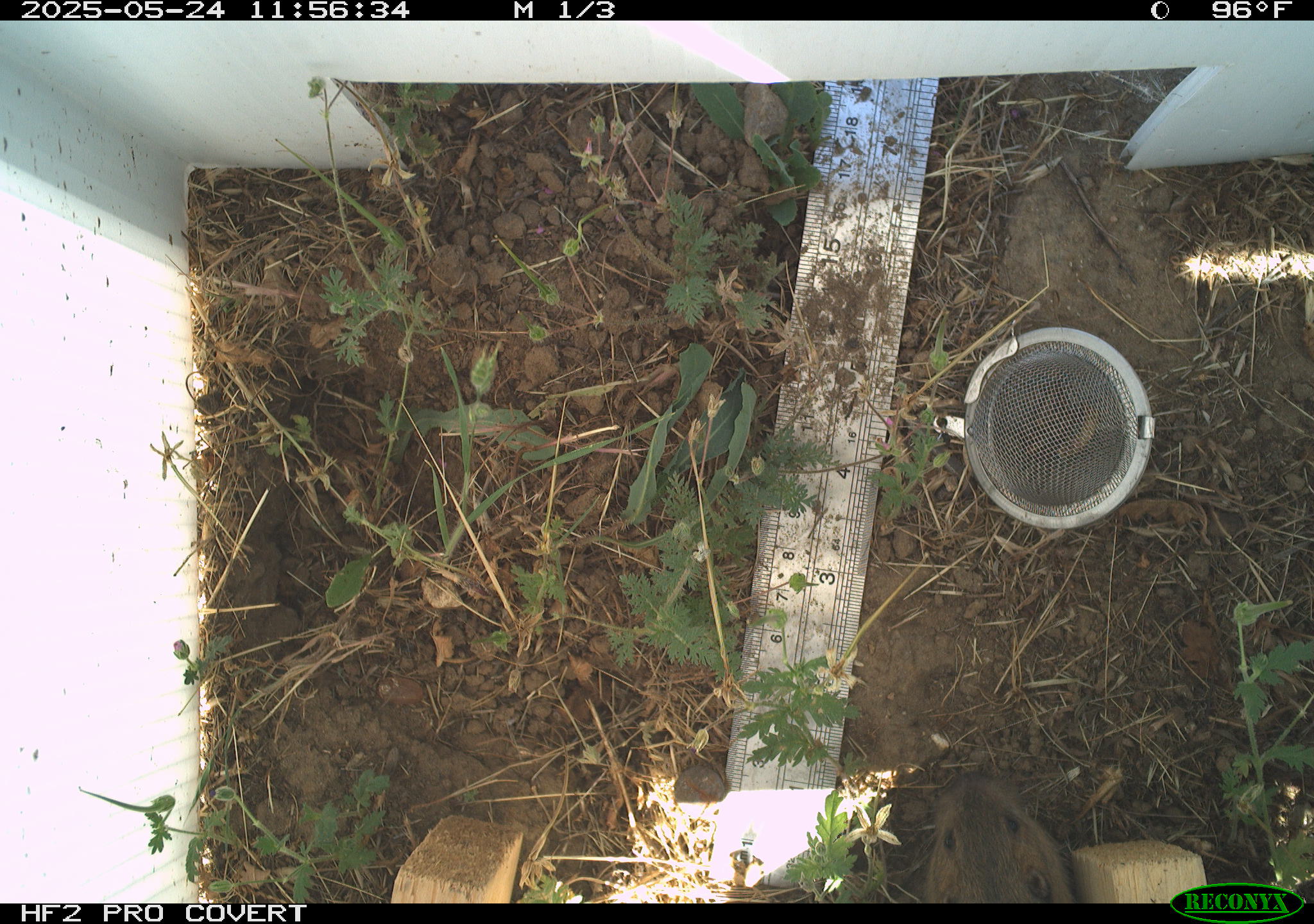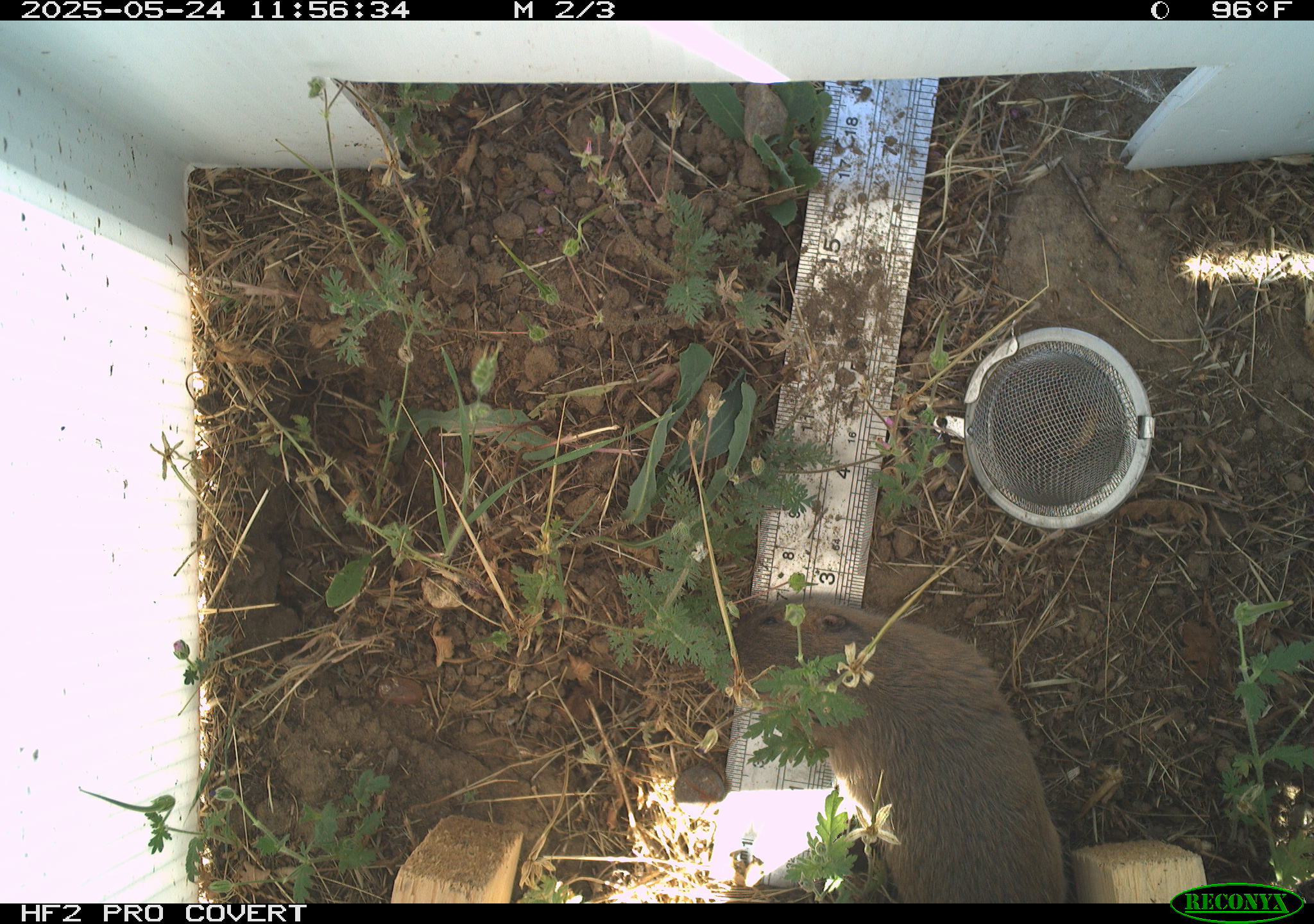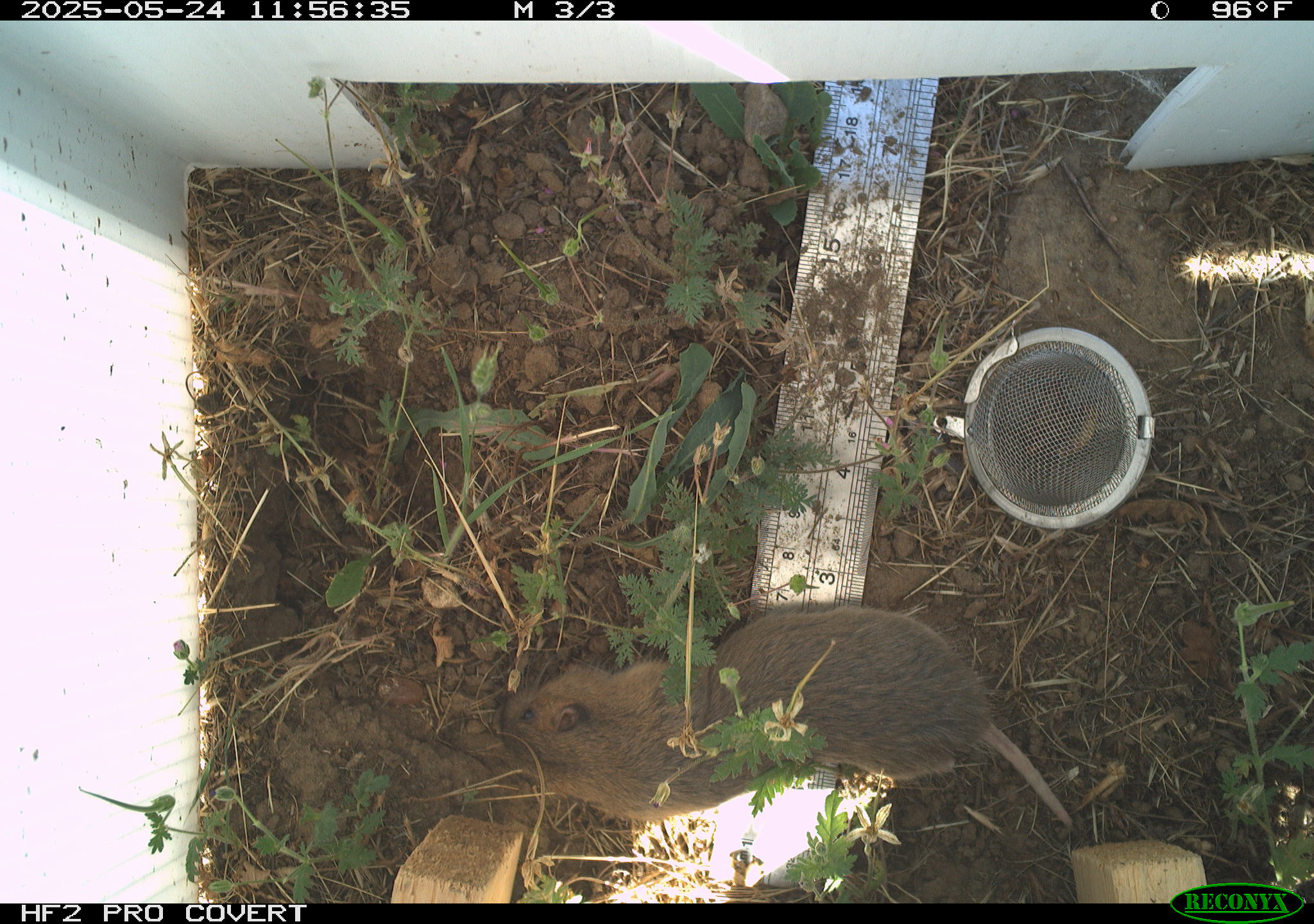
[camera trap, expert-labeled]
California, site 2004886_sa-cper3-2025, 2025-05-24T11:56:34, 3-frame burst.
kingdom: Animalia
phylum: Chordata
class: Mammalia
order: Rodentia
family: Cricetidae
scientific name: Arvicolinae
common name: voles, lemmings, and muskrats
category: arvicolinae subfamily